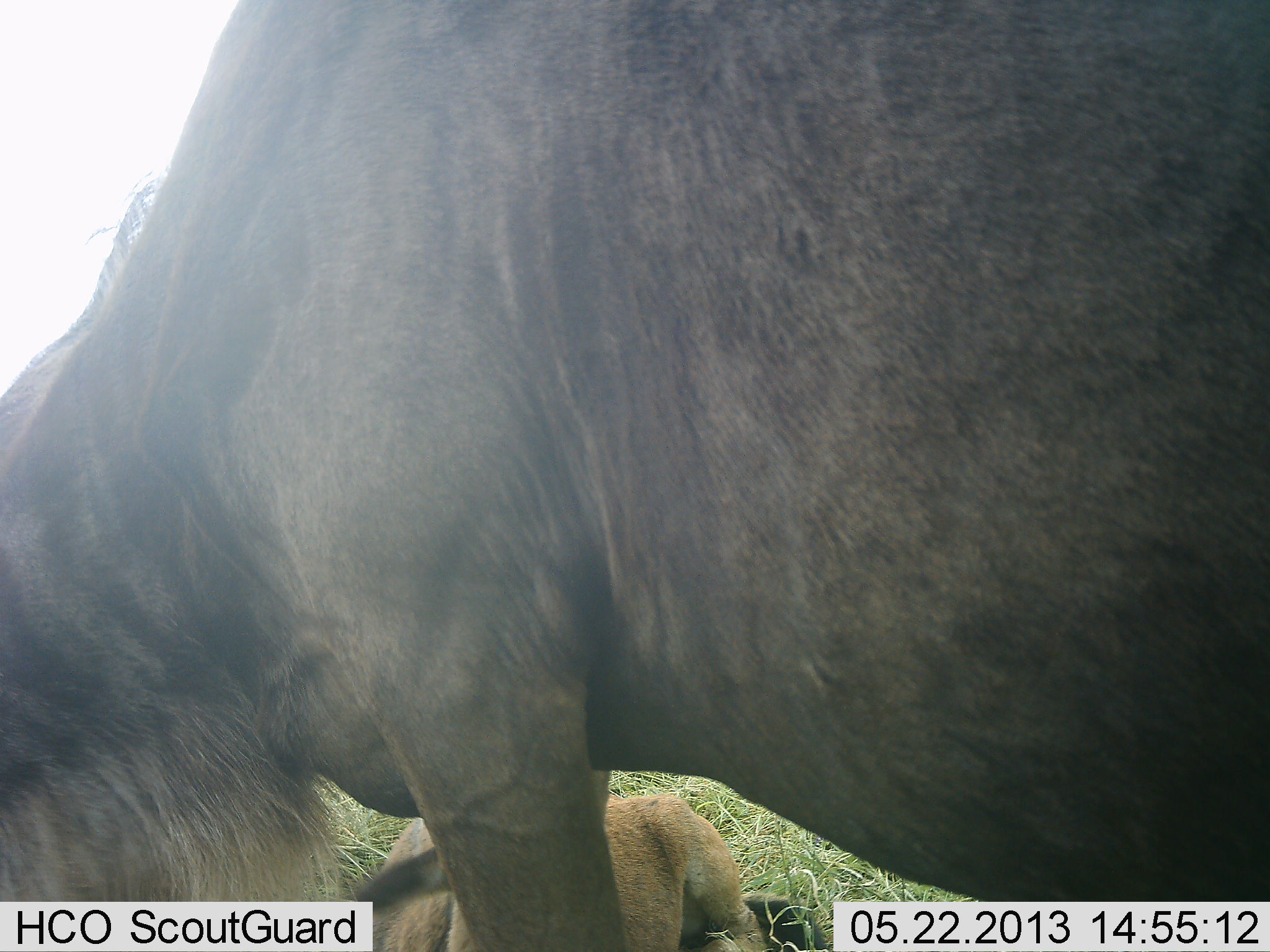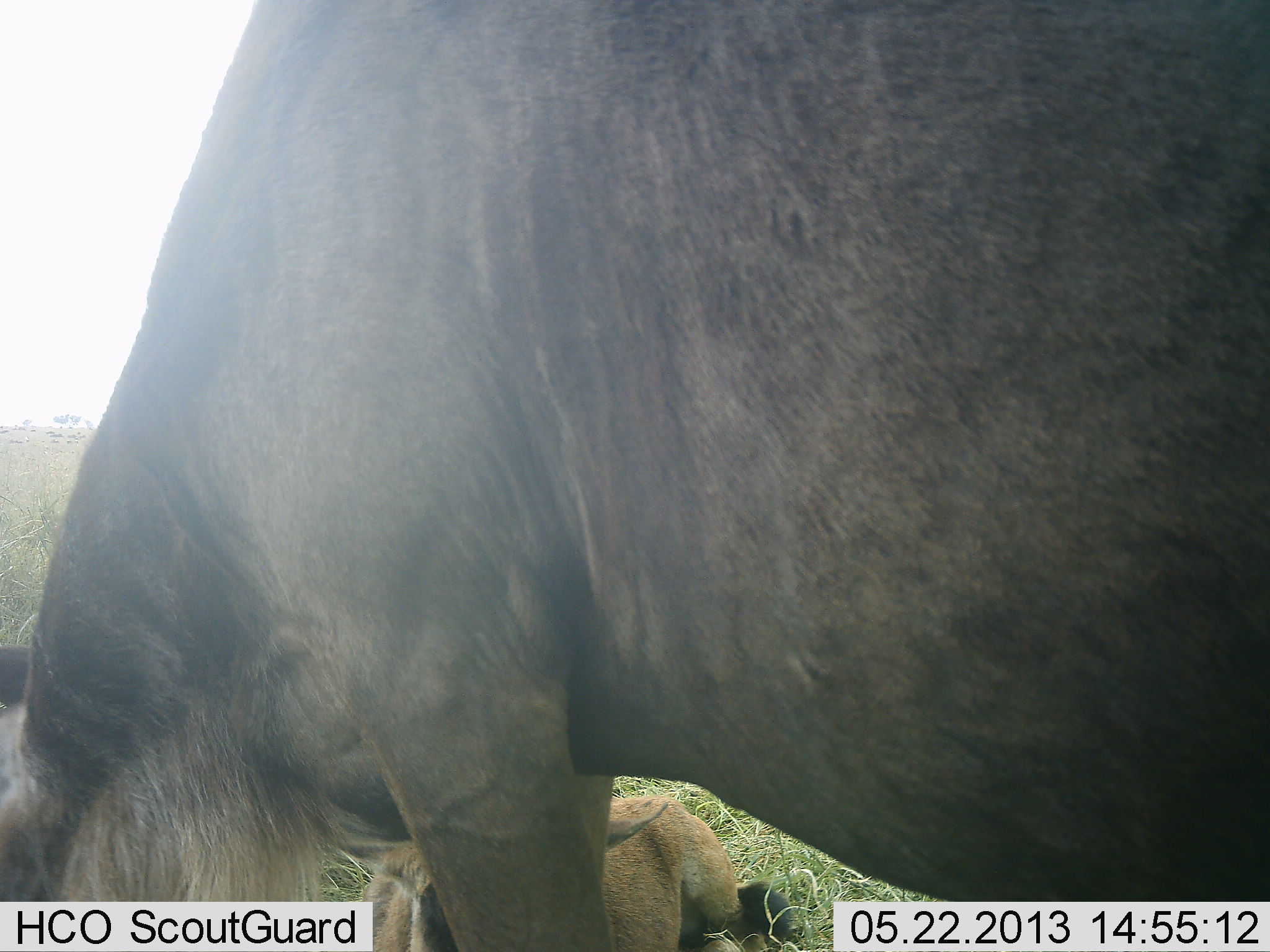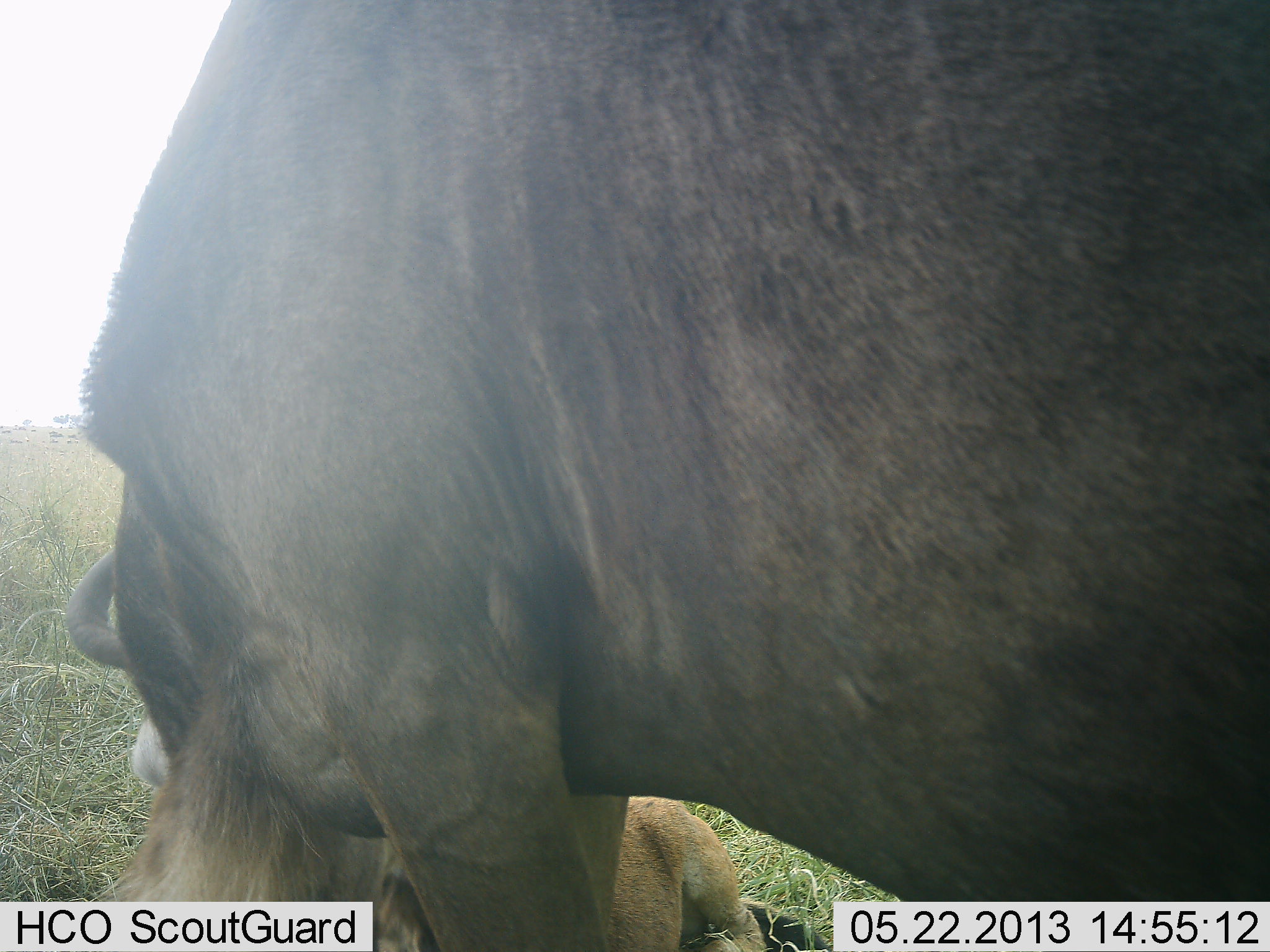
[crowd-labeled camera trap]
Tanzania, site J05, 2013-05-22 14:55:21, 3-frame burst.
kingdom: Animalia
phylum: Chordata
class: Mammalia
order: Artiodactyla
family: Bovidae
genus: Connochaetes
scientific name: Connochaetes taurinus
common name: blue wildebeest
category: wildebeest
Wildebeest (blue wildebeest) (Connochaetes taurinus), count 2. Behavior (volunteer vote fractions): standing 52%, resting 56%, moving 0%, interacting 4%. Young present (vote fraction): 44%. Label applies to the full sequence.